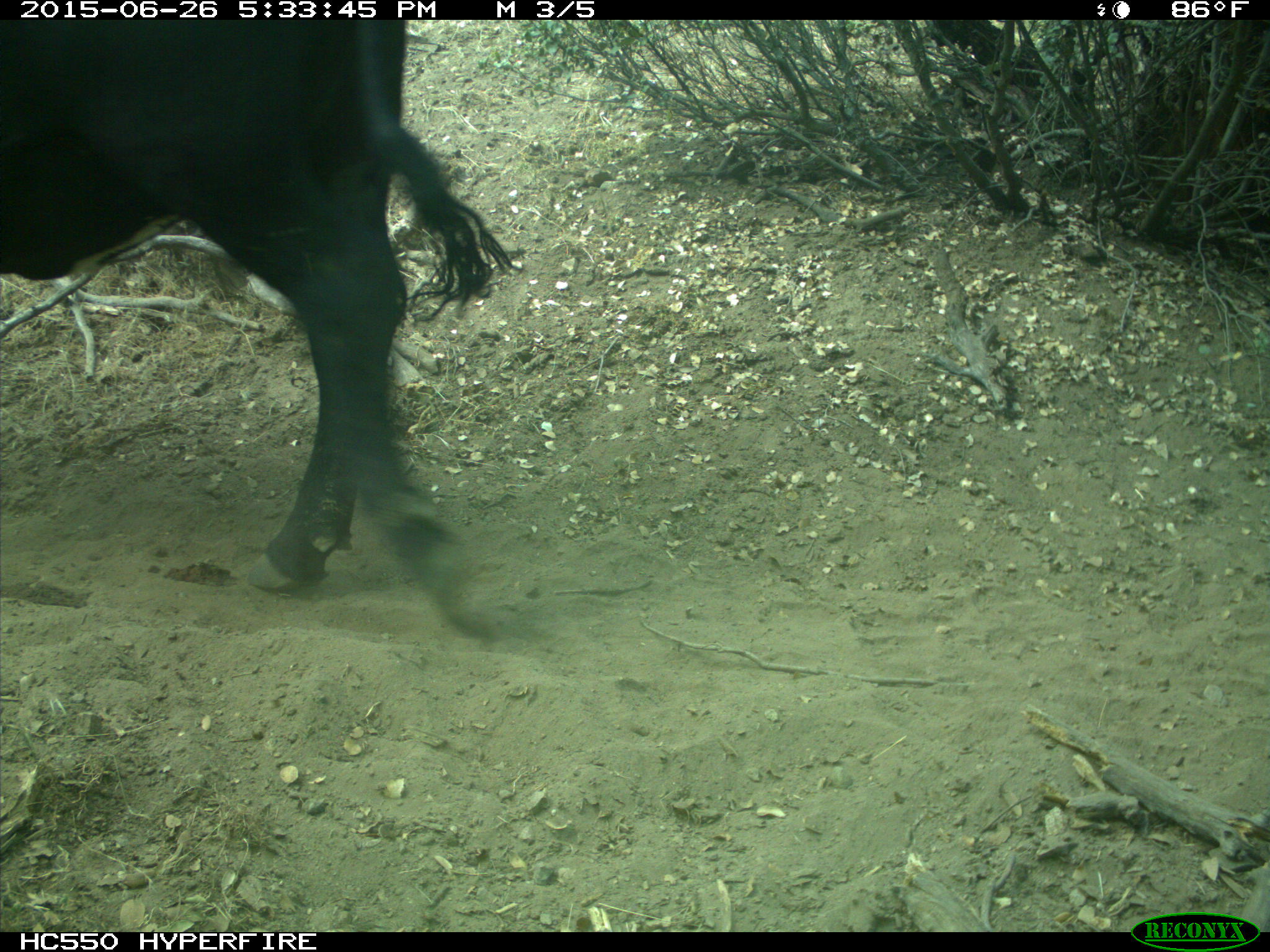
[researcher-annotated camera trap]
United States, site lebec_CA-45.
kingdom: Animalia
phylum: Chordata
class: Mammalia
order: Artiodactyla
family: Bovidae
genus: Bos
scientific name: Bos taurus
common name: domestic cow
Bos taurus (domestic cow).